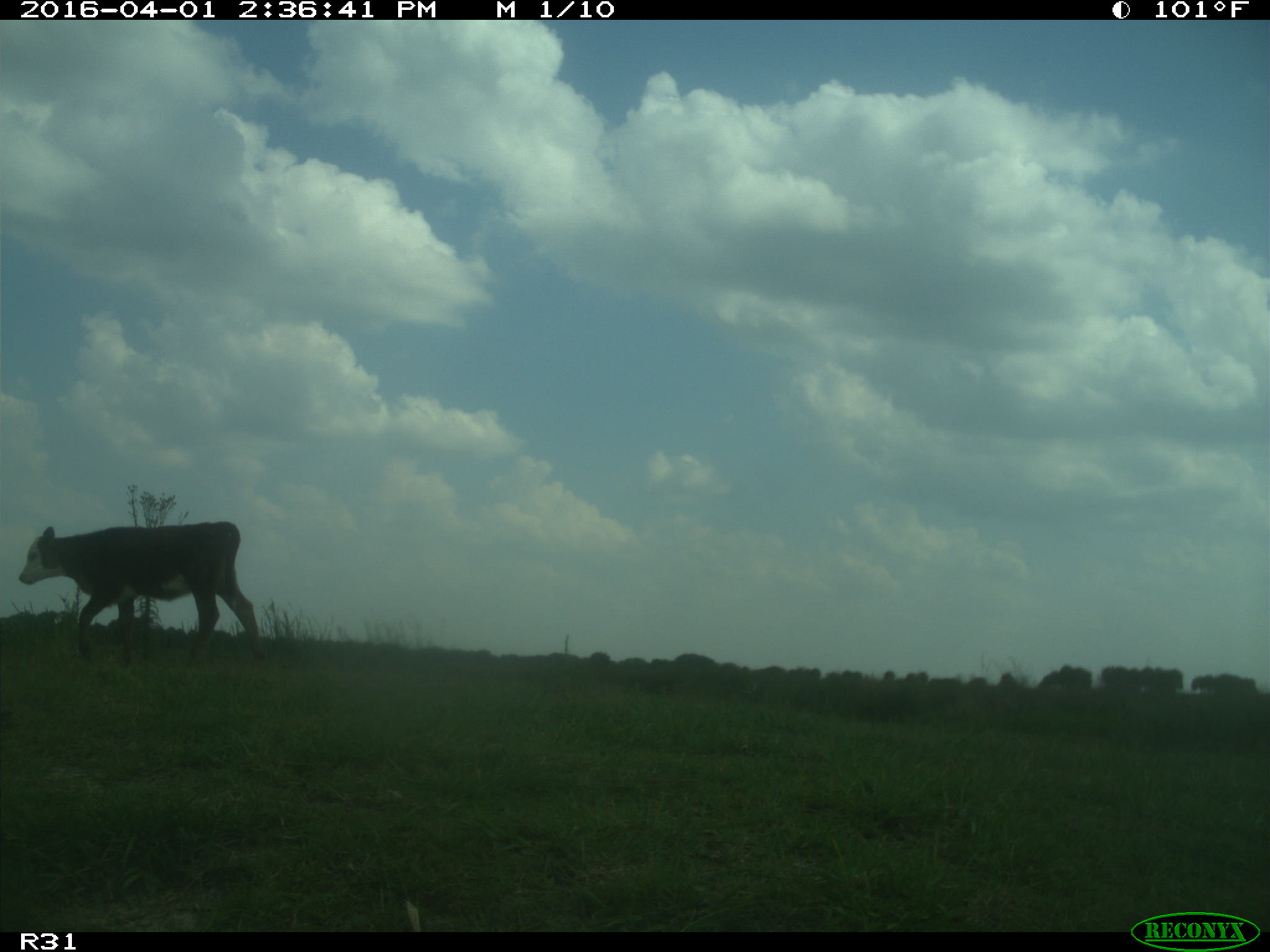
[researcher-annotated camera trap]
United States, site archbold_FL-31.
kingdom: Animalia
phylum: Chordata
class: Mammalia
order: Artiodactyla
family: Bovidae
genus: Bos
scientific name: Bos taurus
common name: domestic cow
Bos taurus (domestic cow).